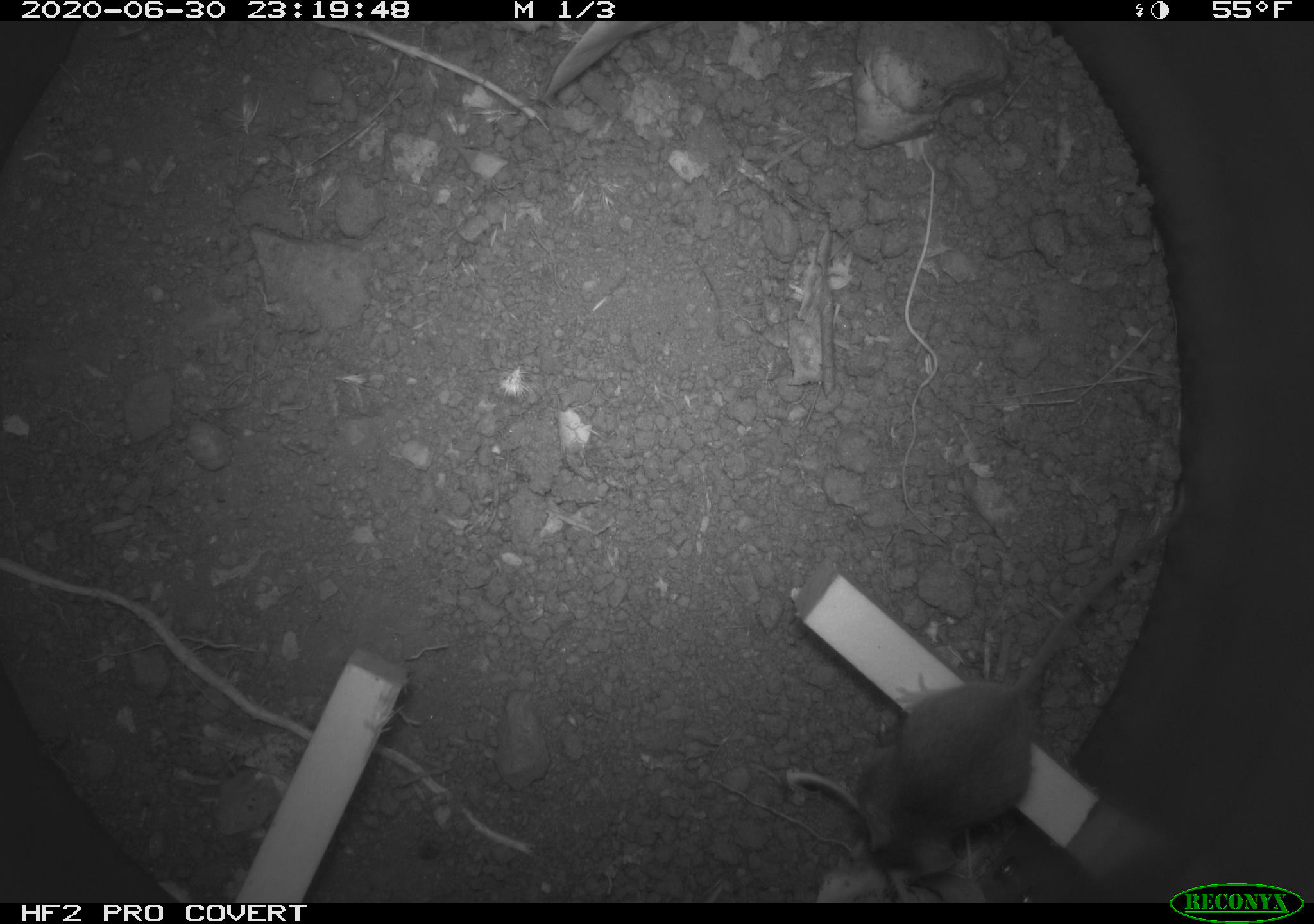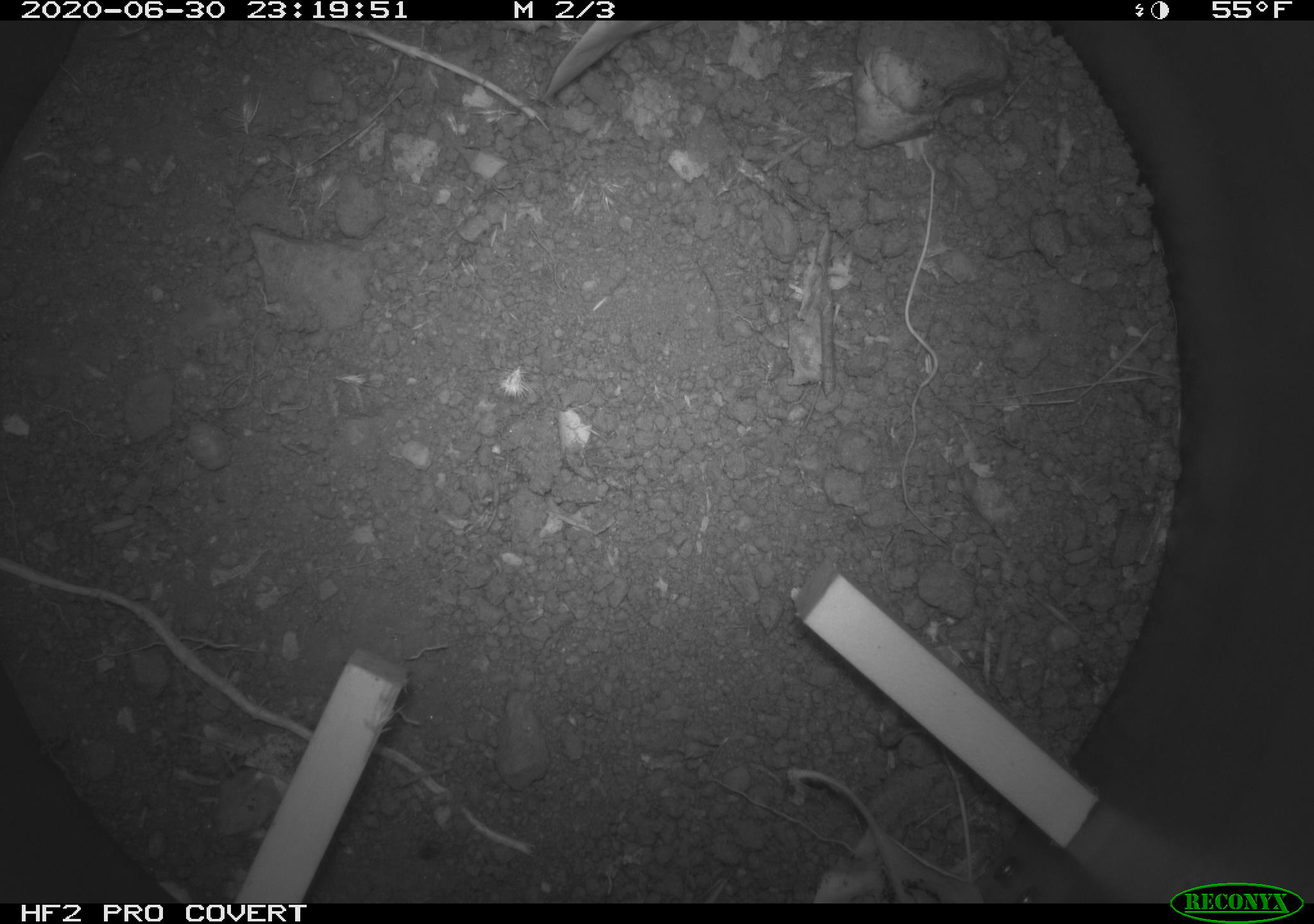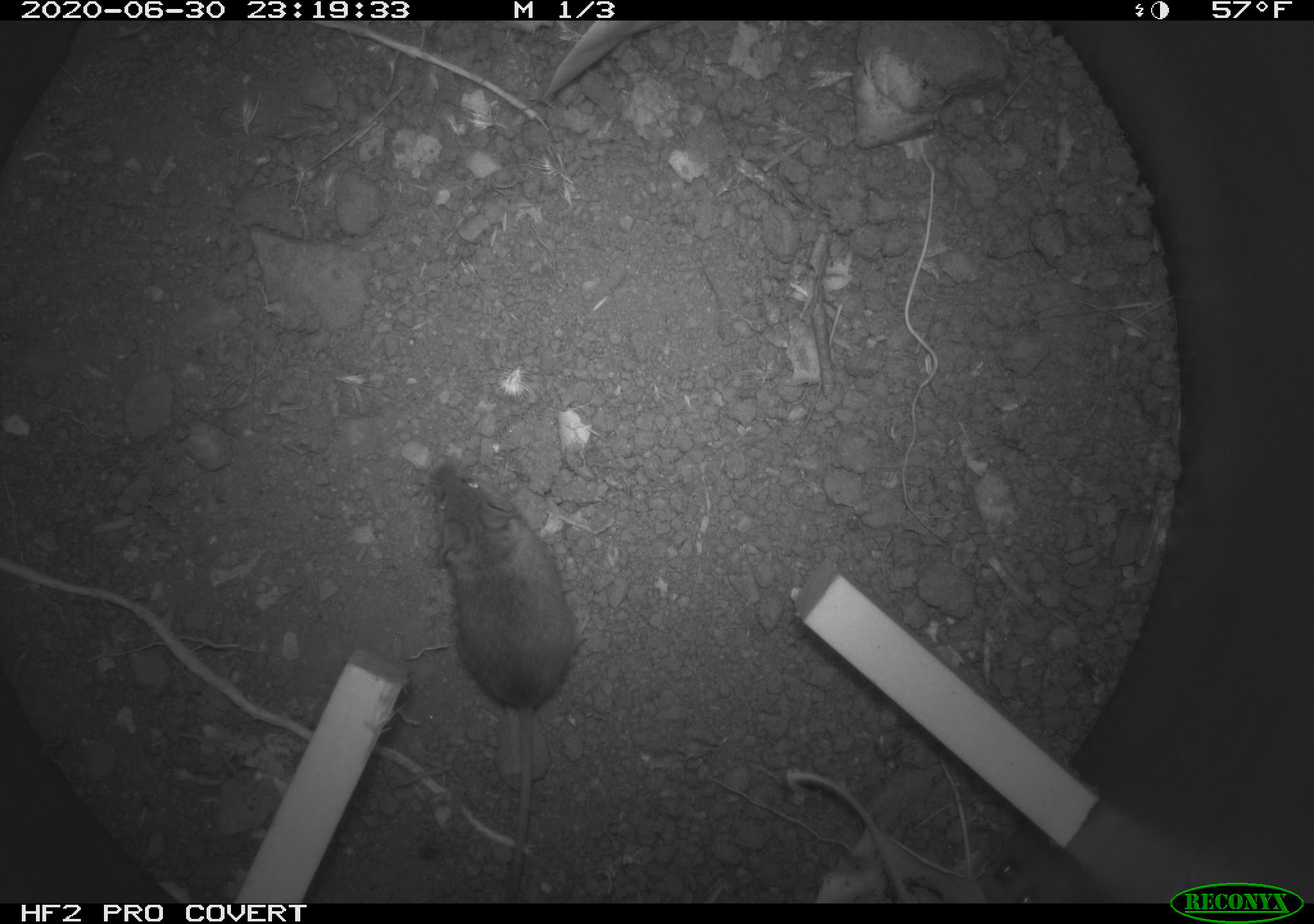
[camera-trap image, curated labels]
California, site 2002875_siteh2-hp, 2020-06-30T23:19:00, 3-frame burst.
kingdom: Animalia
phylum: Chordata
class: Mammalia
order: Rodentia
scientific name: Rodentia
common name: rodent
Rodent (Rodentia).